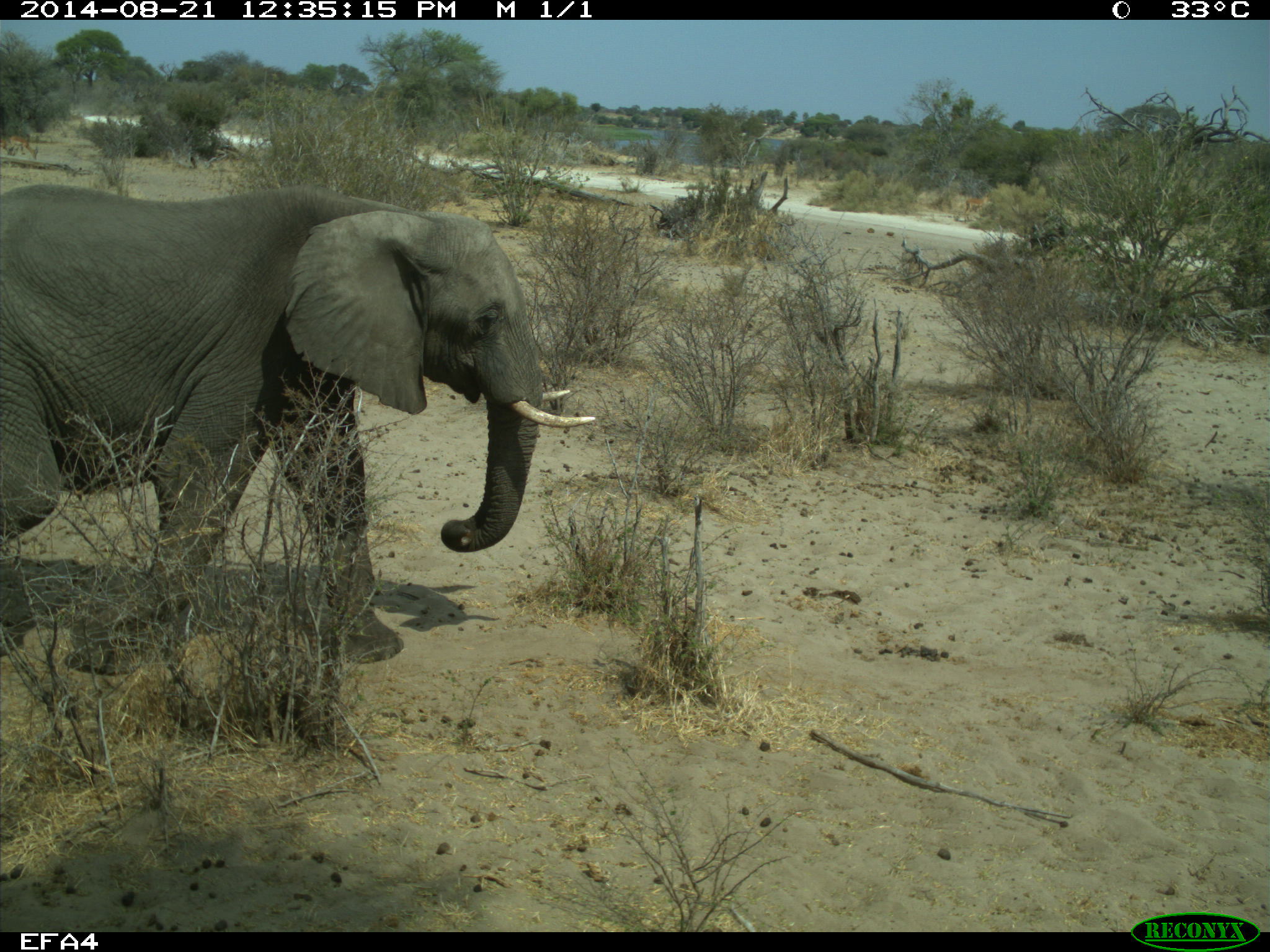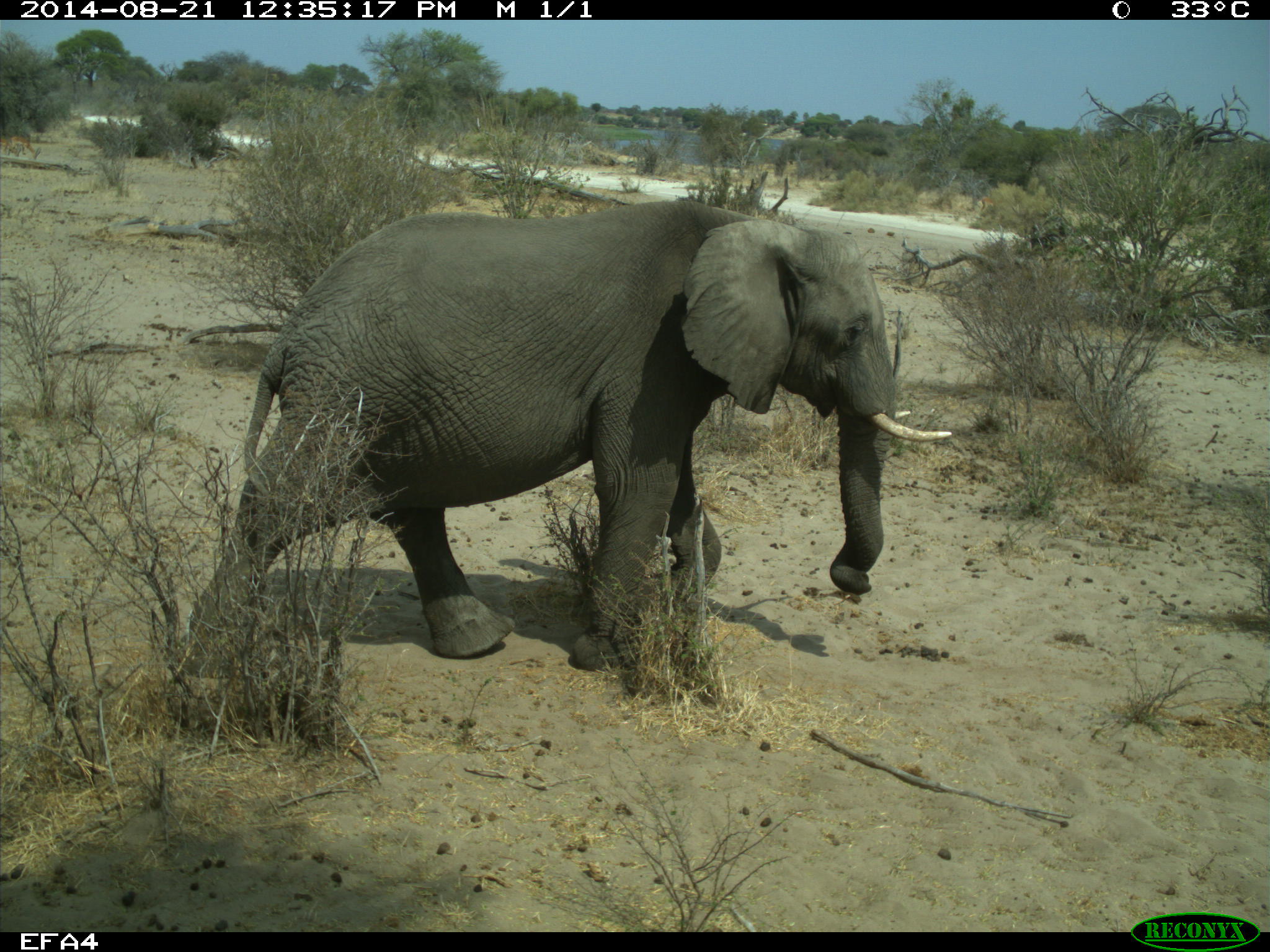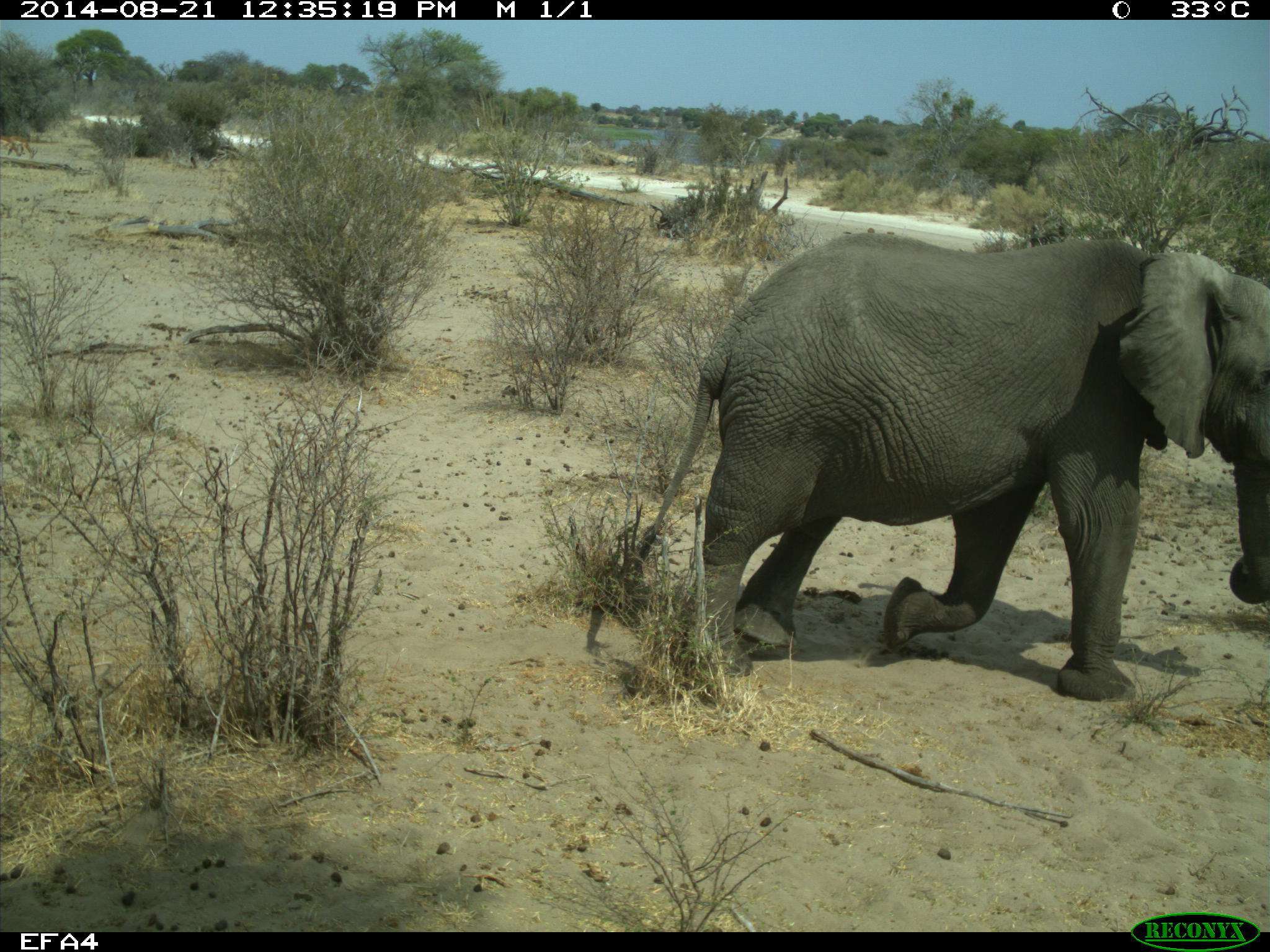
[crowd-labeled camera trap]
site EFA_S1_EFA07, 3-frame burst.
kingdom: Animalia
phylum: Chordata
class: Mammalia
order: Proboscidea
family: Elephantidae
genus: Loxodonta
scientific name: Loxodonta africana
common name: african bush elephant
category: elephant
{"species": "elephant (african bush elephant) (Loxodonta africana)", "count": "1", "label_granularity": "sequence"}